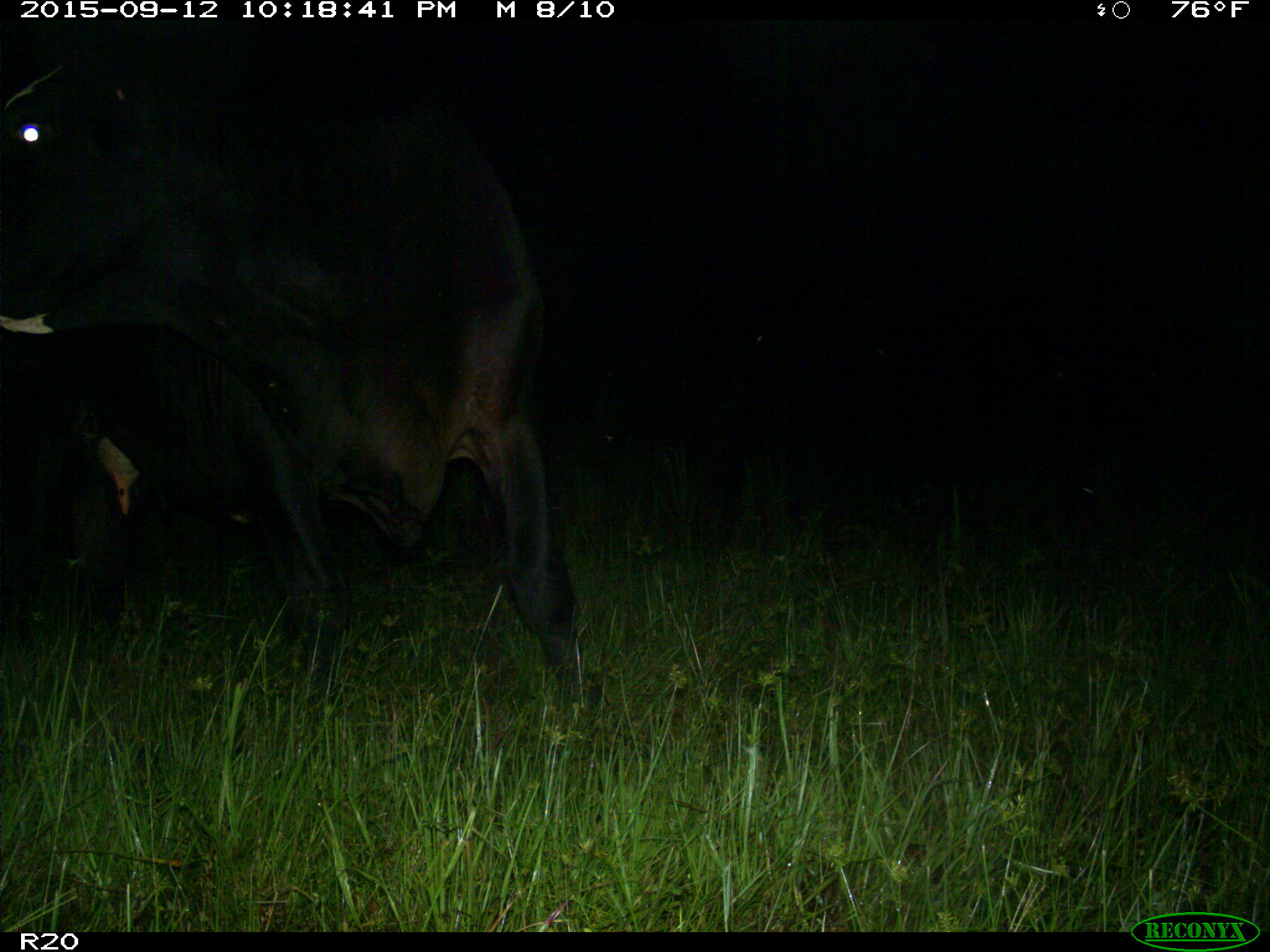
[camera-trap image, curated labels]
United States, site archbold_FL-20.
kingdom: Animalia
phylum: Chordata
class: Mammalia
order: Artiodactyla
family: Bovidae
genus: Bos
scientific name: Bos taurus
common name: domestic cow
Bos taurus (domestic cow).